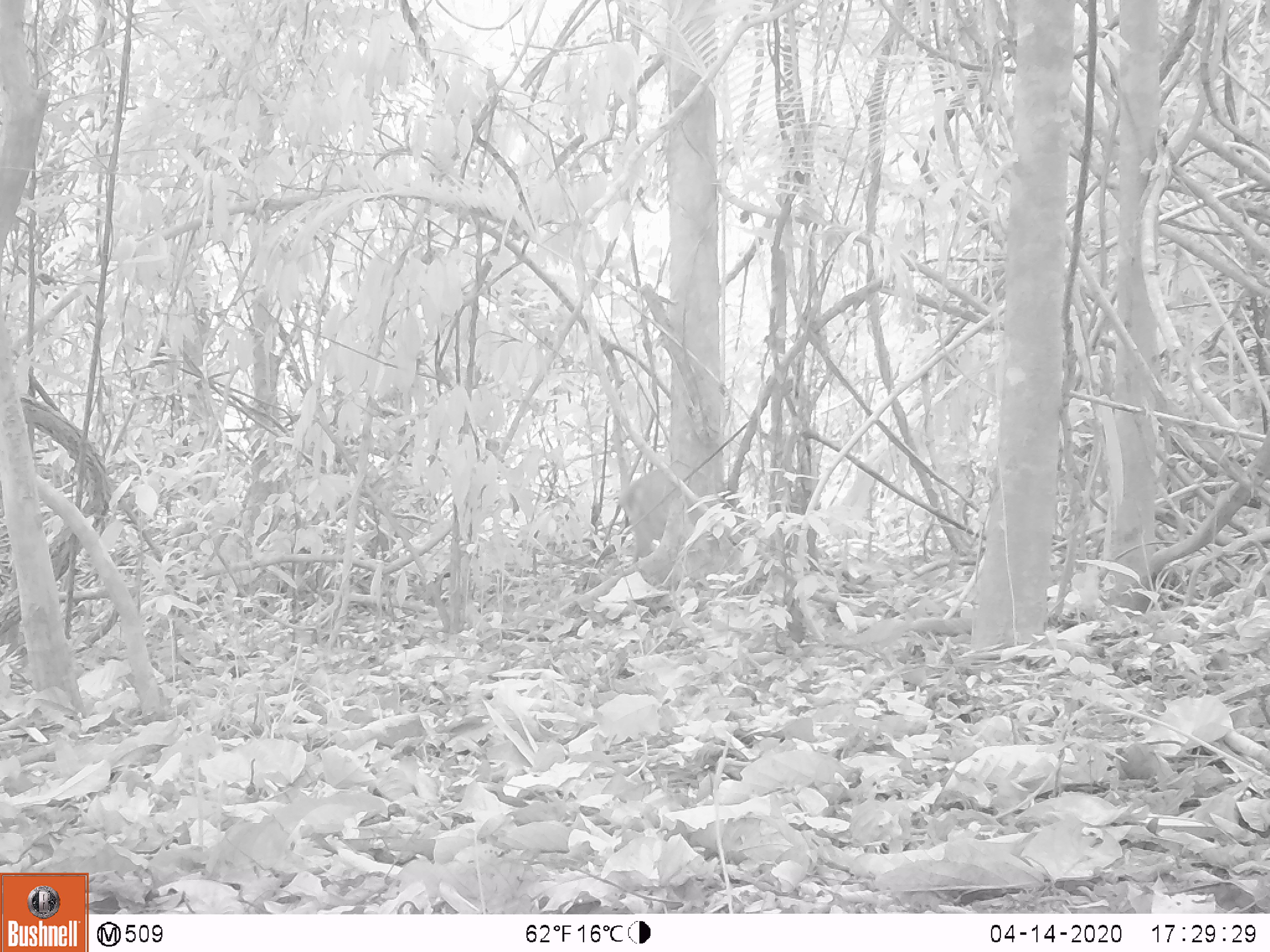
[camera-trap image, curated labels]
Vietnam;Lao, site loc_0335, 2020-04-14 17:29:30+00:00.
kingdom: Animalia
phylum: Chordata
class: Mammalia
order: Artiodactyla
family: Cervidae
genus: Muntiacus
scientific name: Muntiacus vuquangensis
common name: large-antlered muntjac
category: large antlered muntjac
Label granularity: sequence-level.